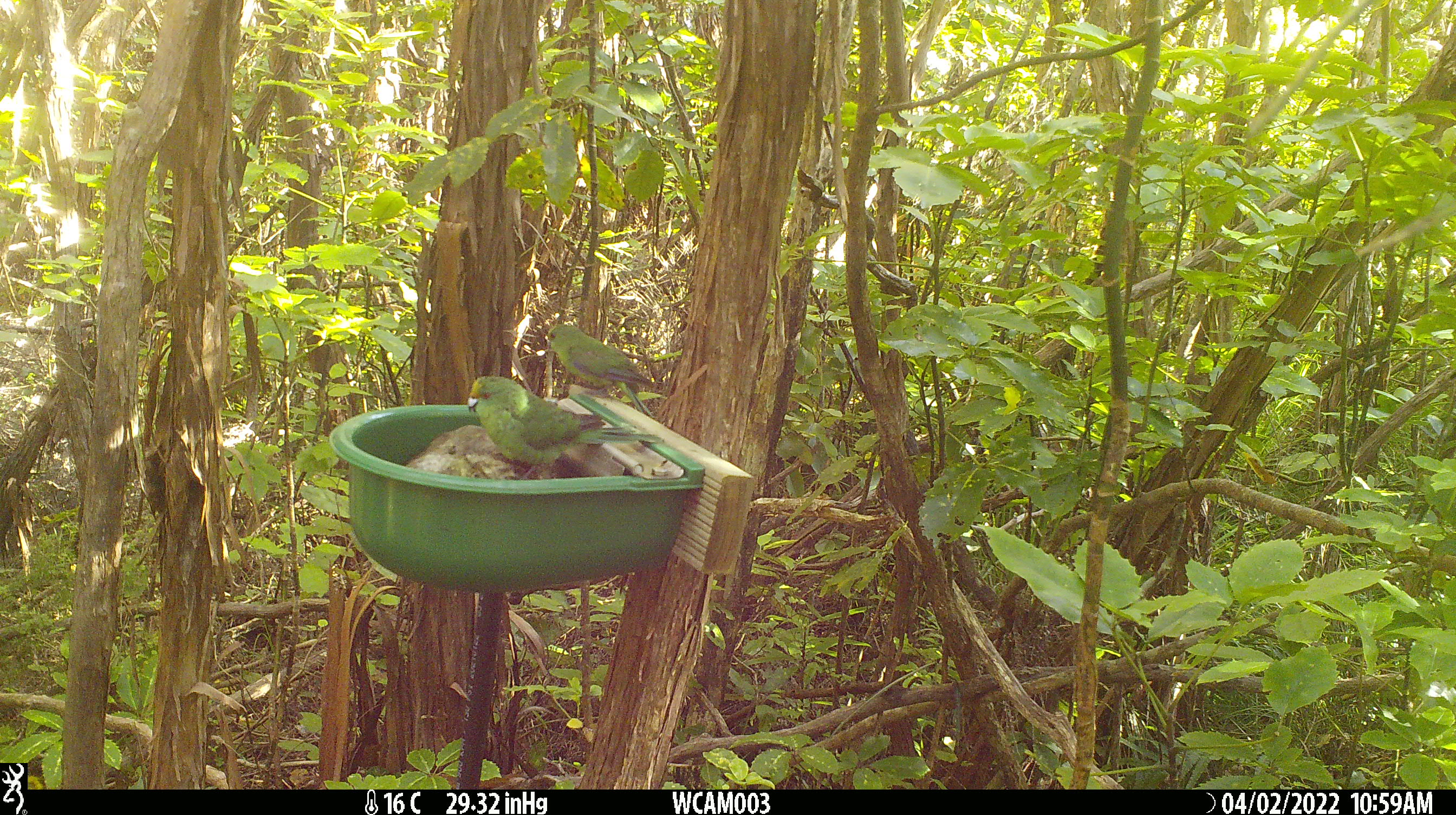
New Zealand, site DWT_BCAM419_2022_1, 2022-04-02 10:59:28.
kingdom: Animalia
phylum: Chordata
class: Aves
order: Psittaciformes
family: Psittaculidae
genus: Cyanoramphus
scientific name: Cyanoramphus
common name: parakeet